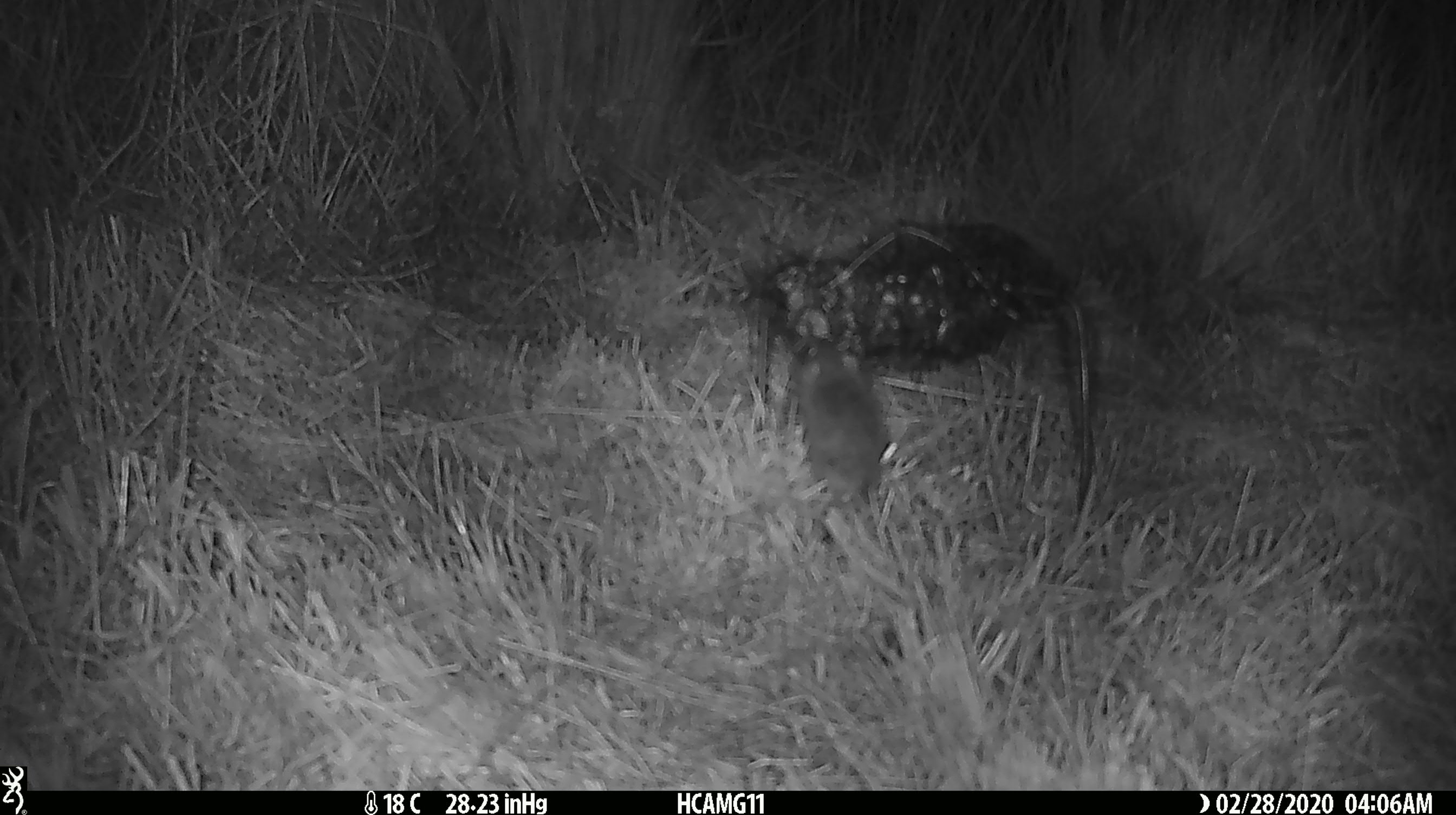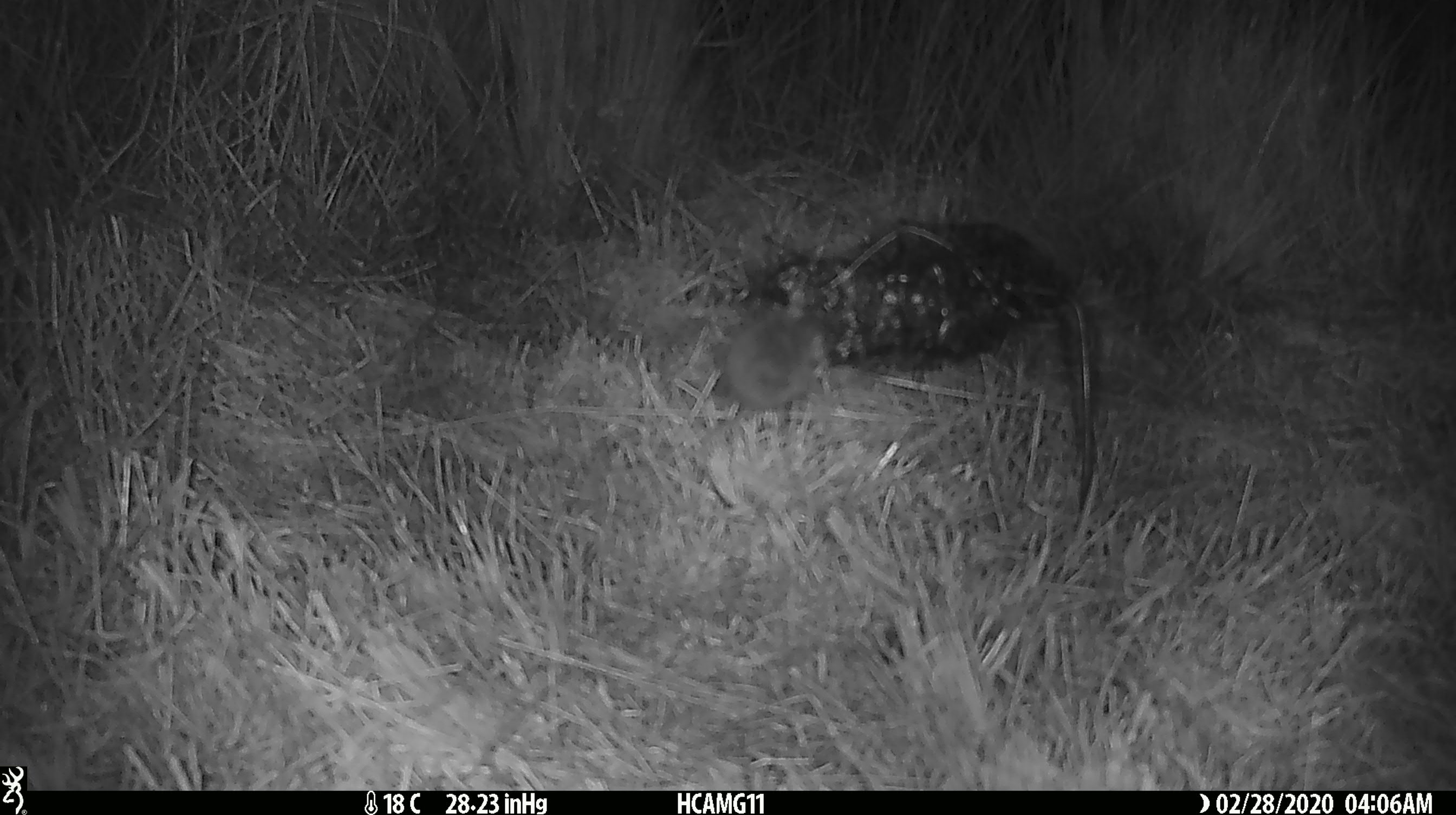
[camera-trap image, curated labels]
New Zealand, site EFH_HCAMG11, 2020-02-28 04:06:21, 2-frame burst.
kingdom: Animalia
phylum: Chordata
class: Mammalia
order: Rodentia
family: Muridae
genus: Mus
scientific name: Mus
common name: mouse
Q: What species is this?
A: Mouse (Mus).